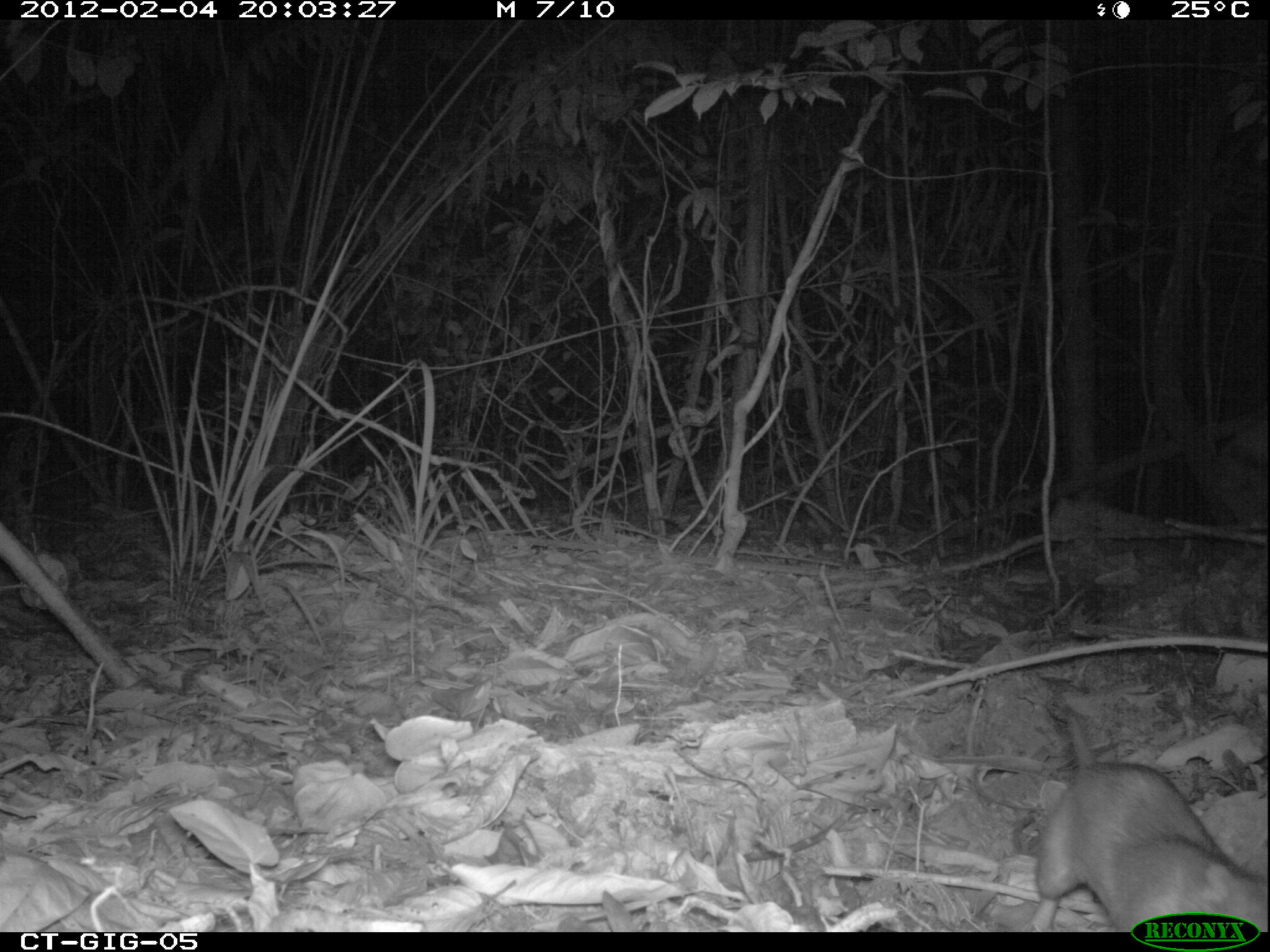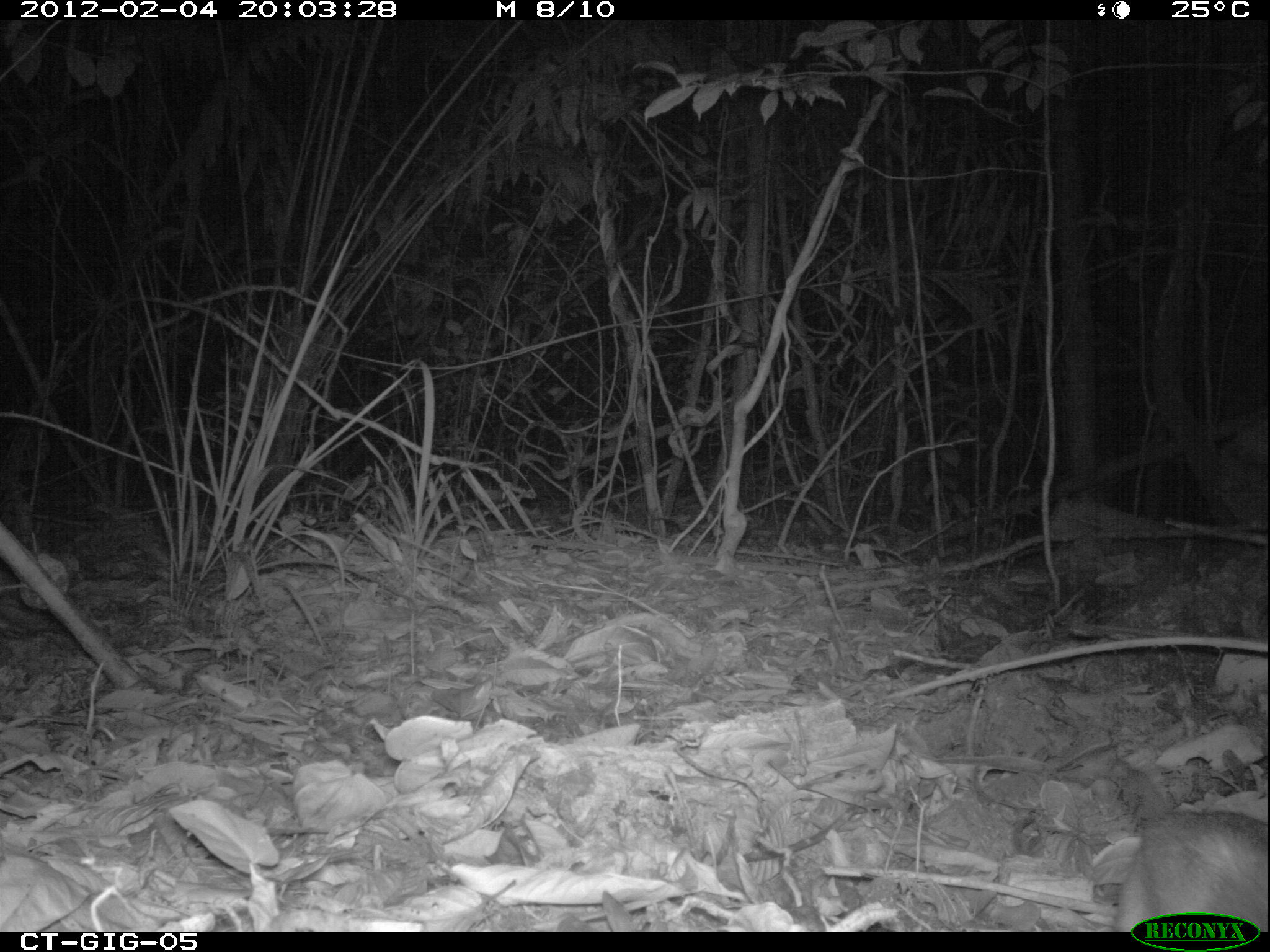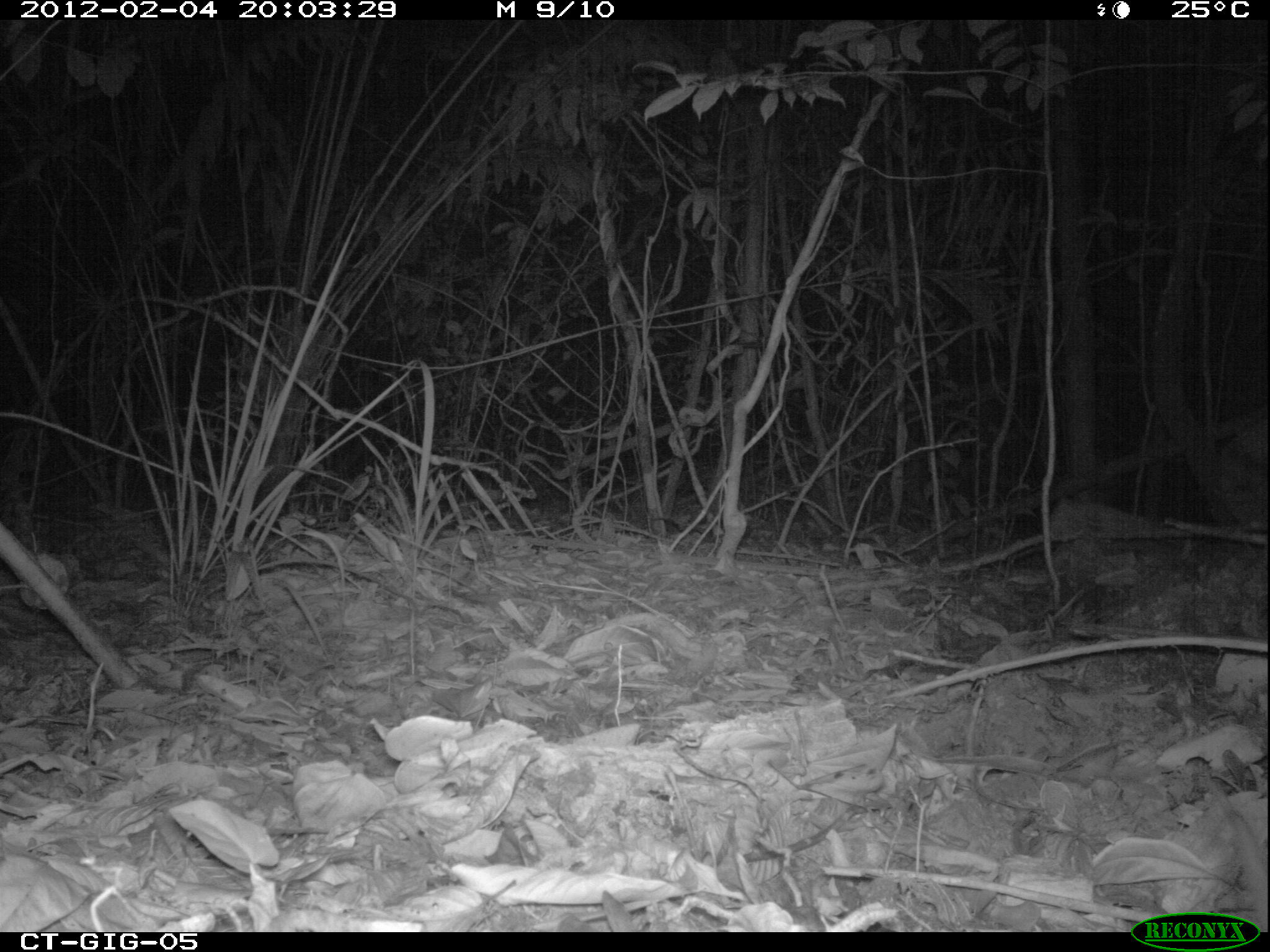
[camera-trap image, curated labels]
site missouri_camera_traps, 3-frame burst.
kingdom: Animalia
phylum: Chordata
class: Mammalia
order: Rodentia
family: Muridae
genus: Rattus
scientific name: Rattus praetor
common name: spiny rat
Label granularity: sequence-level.